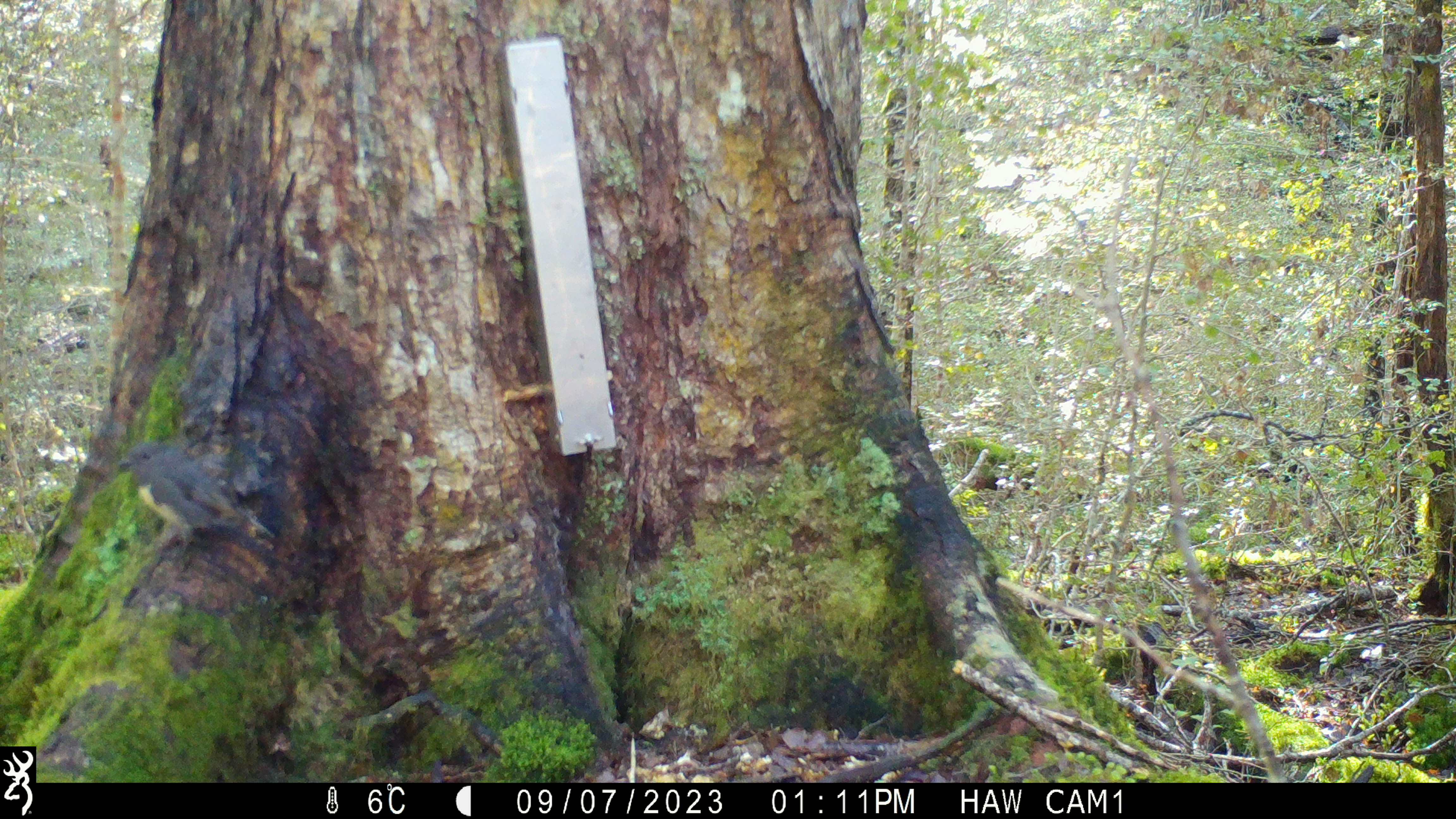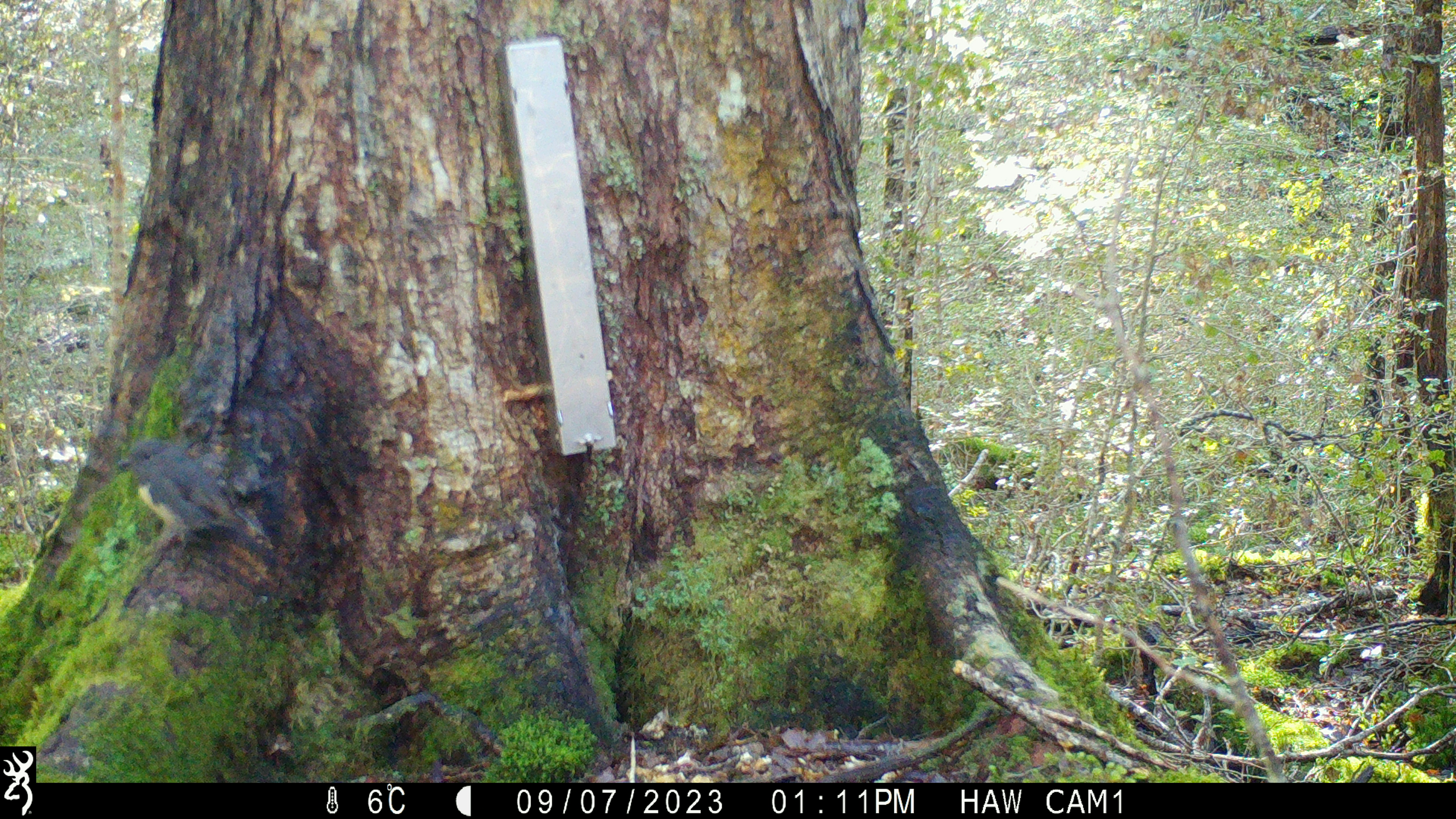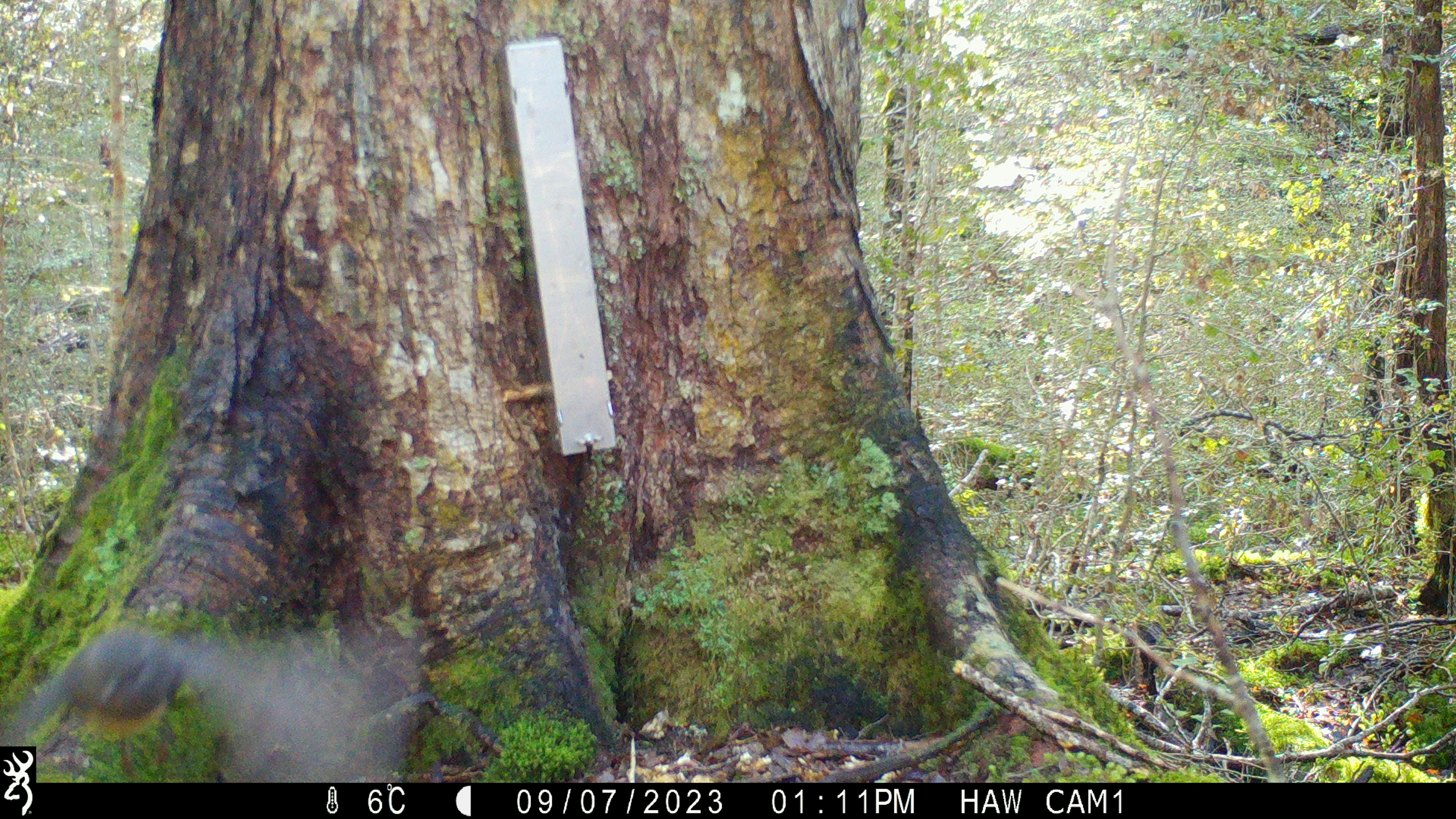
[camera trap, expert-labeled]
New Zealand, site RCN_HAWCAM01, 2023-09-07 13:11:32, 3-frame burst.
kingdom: Animalia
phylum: Chordata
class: Aves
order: Passeriformes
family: Petroicidae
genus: Petroica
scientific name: Petroica australis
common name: new zealand robin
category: robin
Robin (new zealand robin) (Petroica australis).